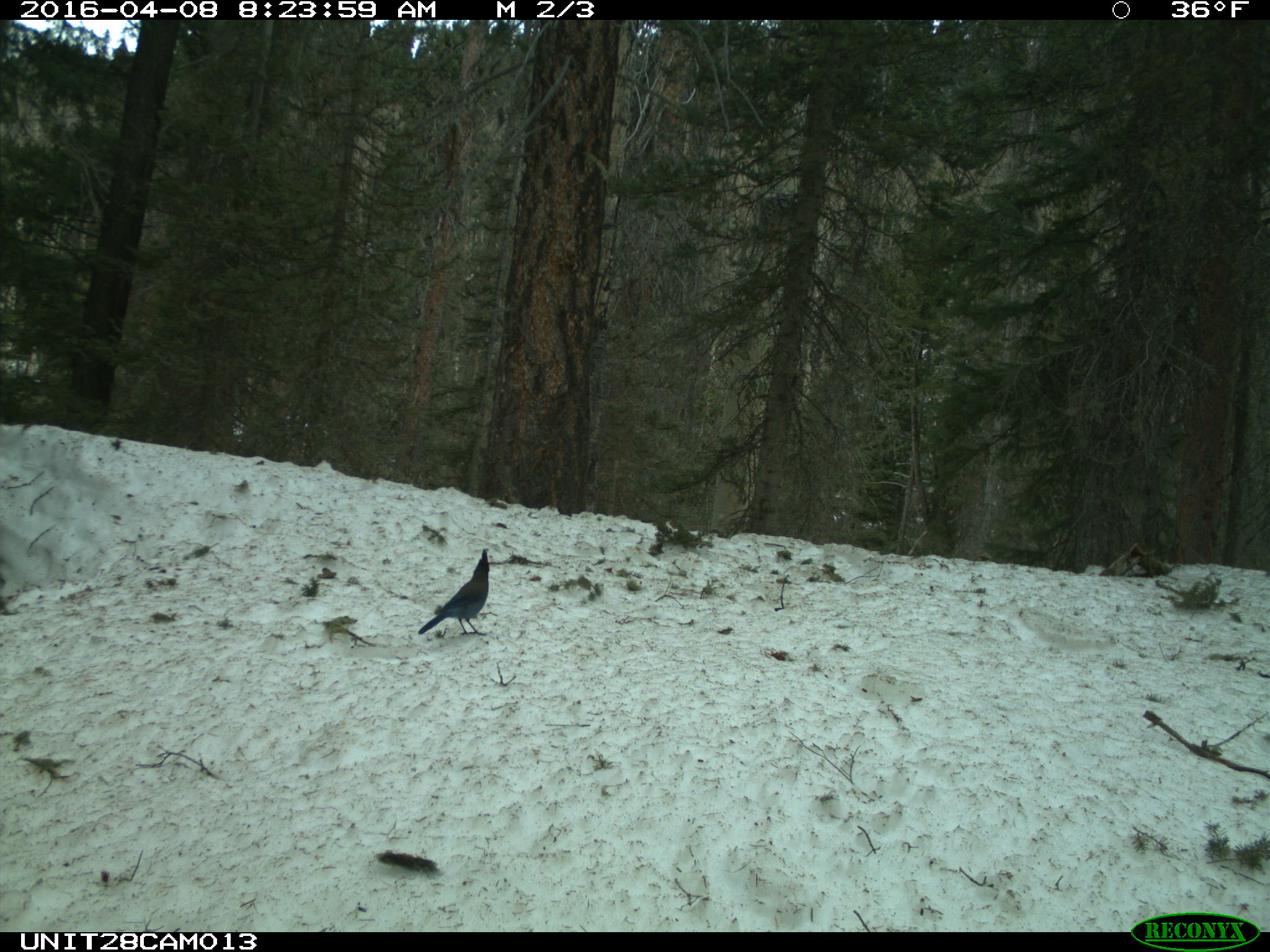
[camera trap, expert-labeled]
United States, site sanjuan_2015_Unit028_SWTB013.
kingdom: Animalia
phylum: Chordata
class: Aves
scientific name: Aves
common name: birds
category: unidentified bird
Unidentified bird (birds) (Aves).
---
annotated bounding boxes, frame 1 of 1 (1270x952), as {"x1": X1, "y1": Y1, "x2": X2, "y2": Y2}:
animal: {"x1": 419, "y1": 549, "x2": 492, "y2": 636}